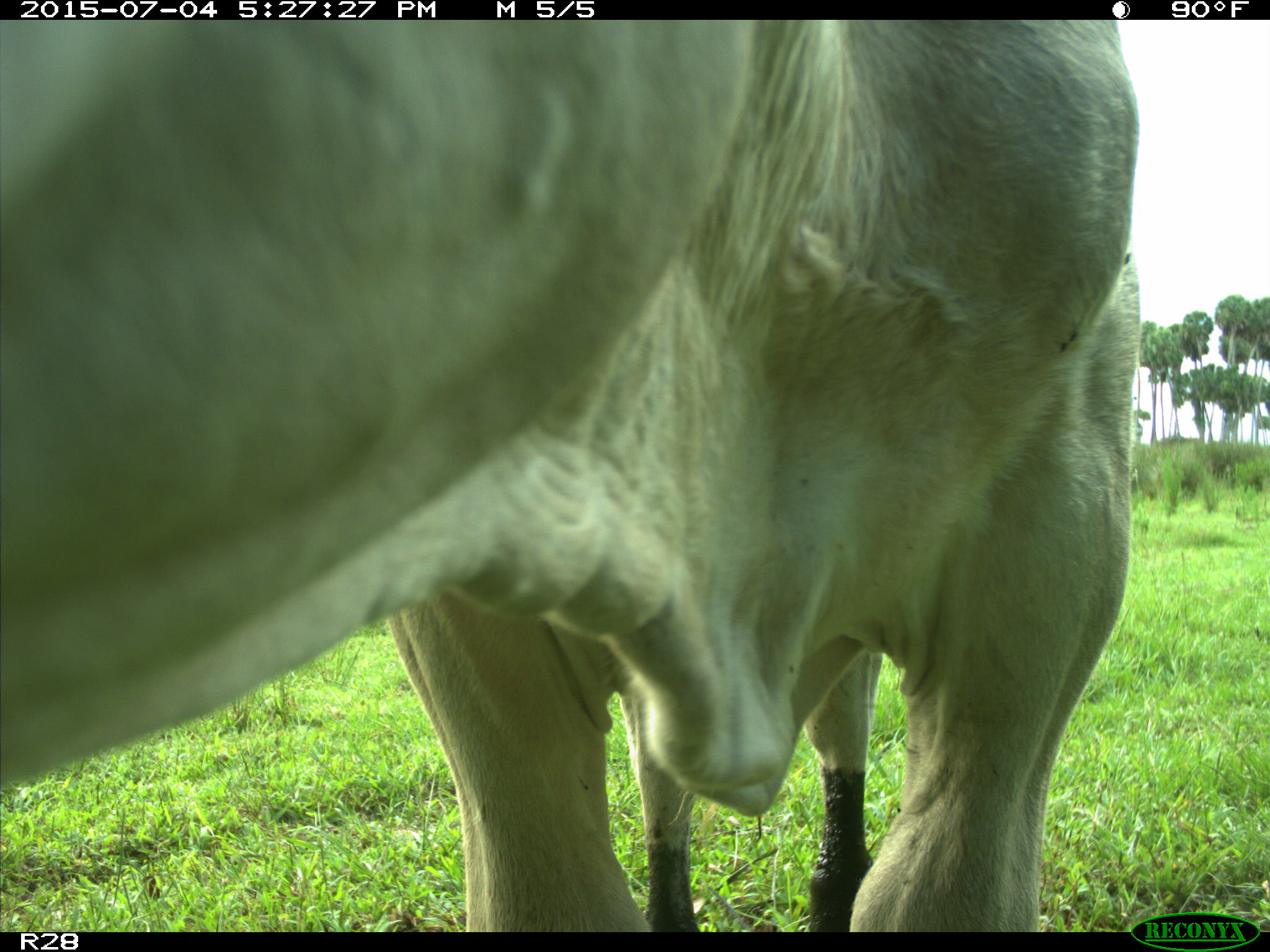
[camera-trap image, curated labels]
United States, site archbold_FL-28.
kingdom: Animalia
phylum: Chordata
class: Mammalia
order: Artiodactyla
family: Bovidae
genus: Bos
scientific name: Bos taurus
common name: domestic cow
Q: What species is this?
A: Bos taurus (domestic cow).